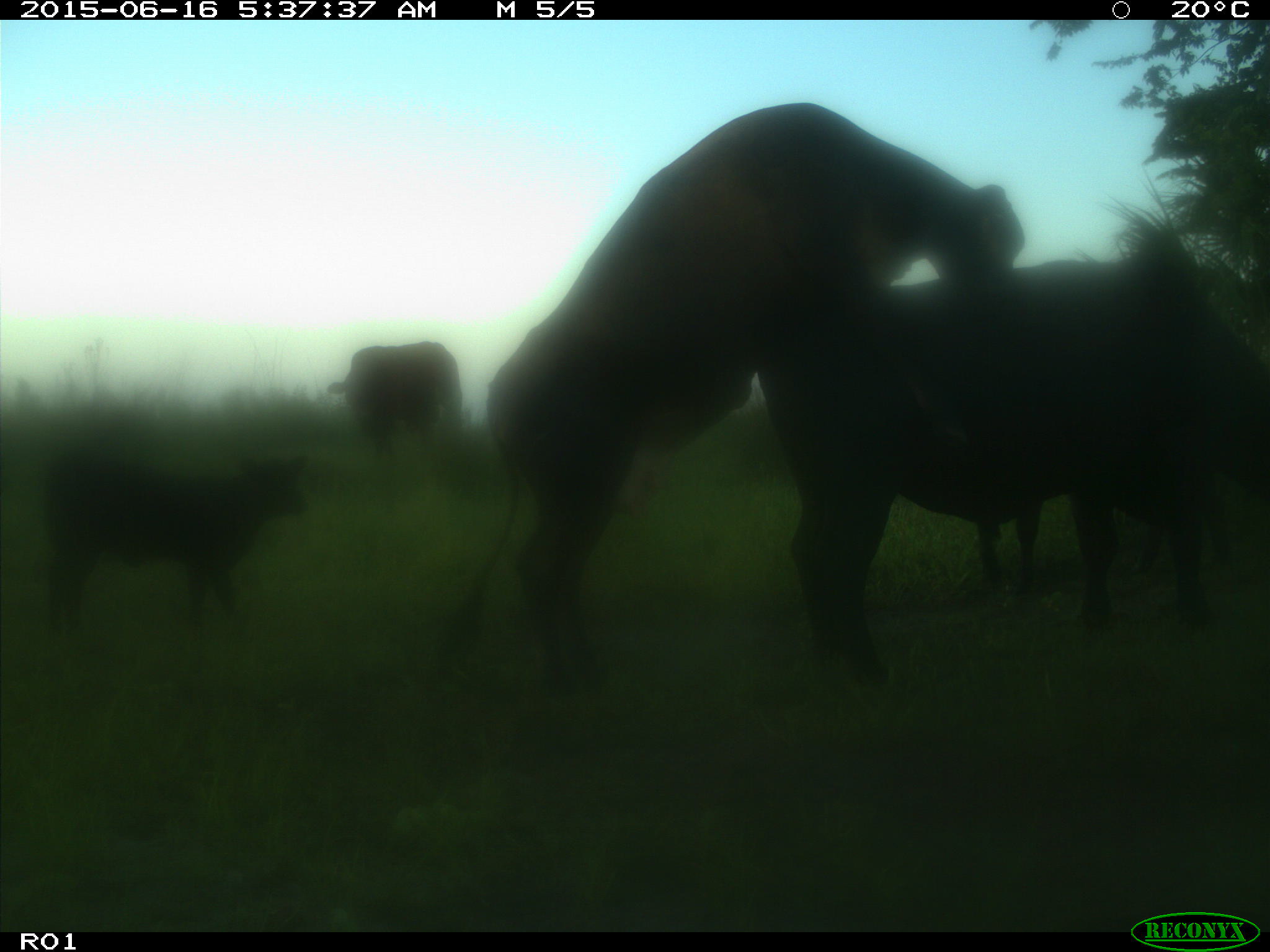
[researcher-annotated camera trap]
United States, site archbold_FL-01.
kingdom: Animalia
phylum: Chordata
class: Mammalia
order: Artiodactyla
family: Bovidae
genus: Bos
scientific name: Bos taurus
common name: domestic cow